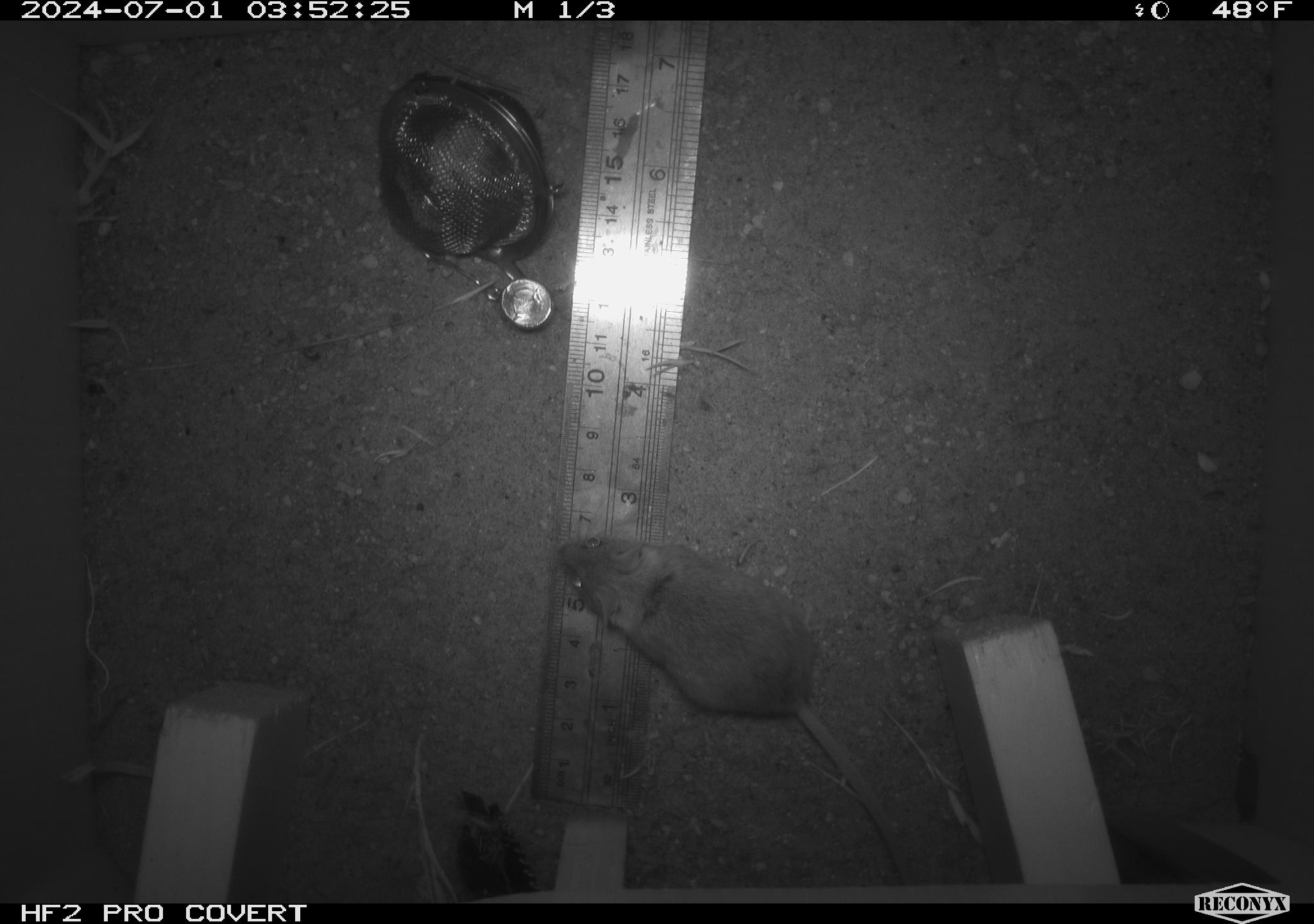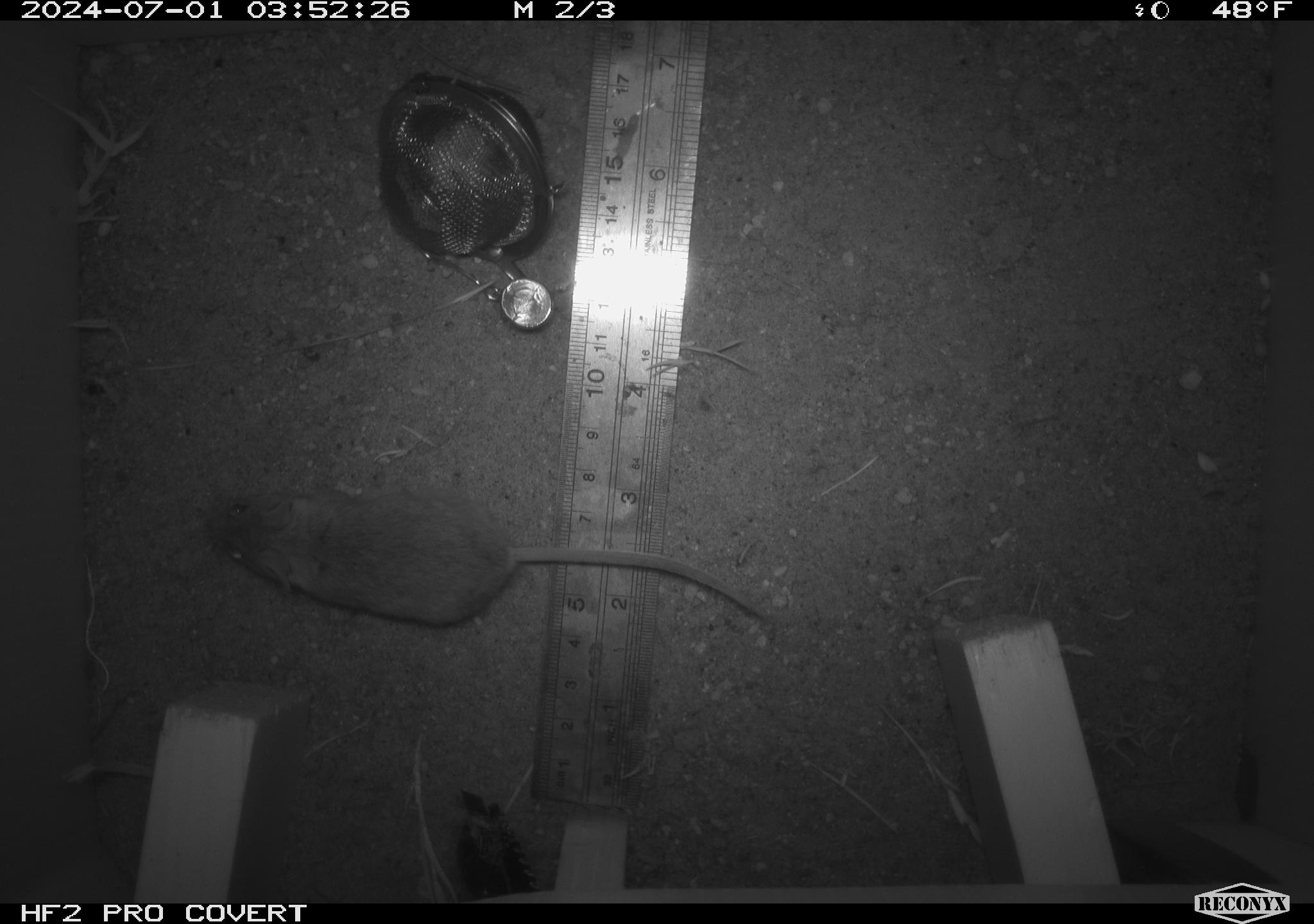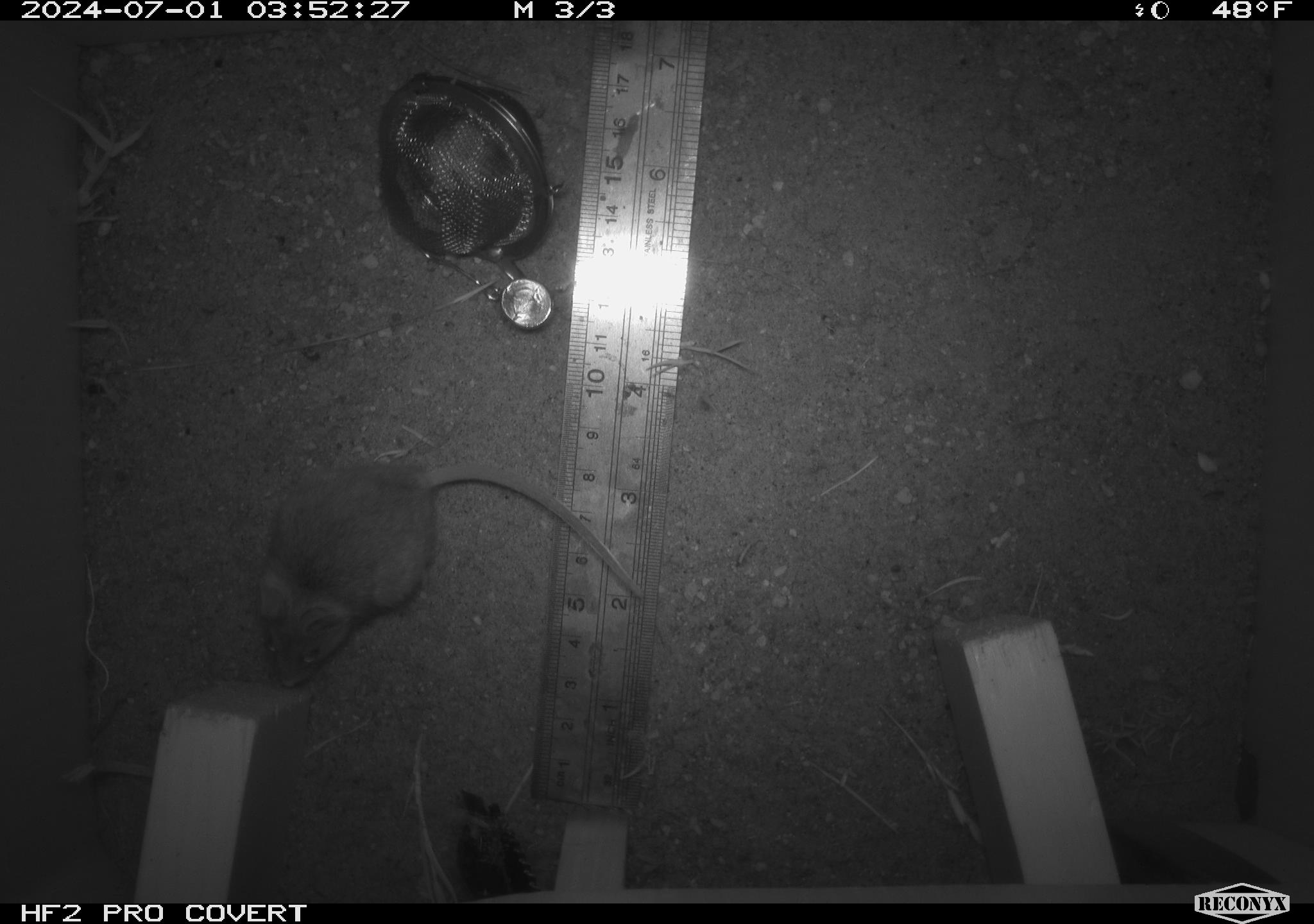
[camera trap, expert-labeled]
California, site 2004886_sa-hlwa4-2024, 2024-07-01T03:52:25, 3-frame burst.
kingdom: Animalia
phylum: Chordata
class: Mammalia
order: Rodentia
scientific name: Rodentia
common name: rodent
Rodent (Rodentia).